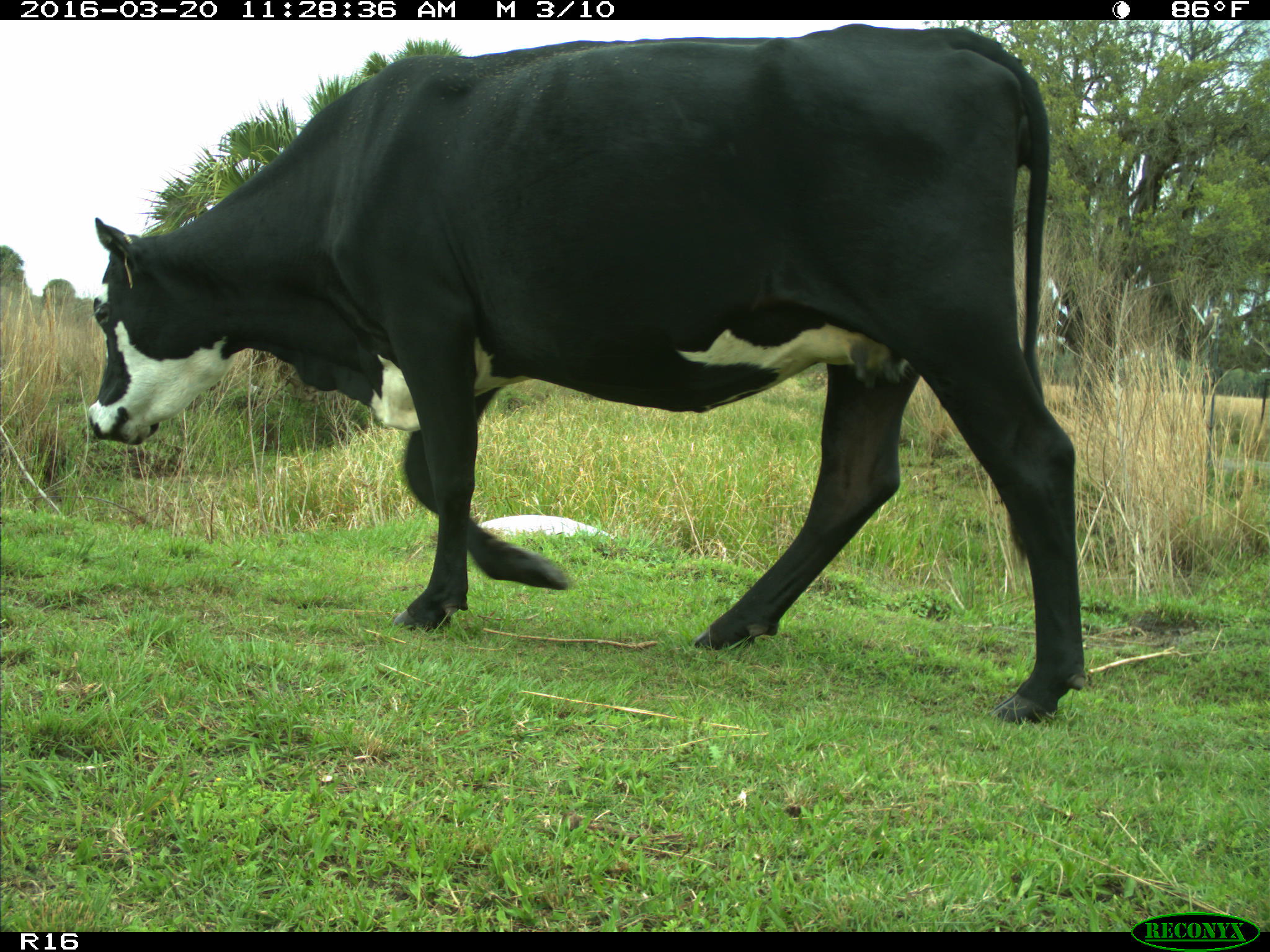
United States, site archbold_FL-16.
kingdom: Animalia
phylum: Chordata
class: Mammalia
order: Artiodactyla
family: Bovidae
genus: Bos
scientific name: Bos taurus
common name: domestic cow